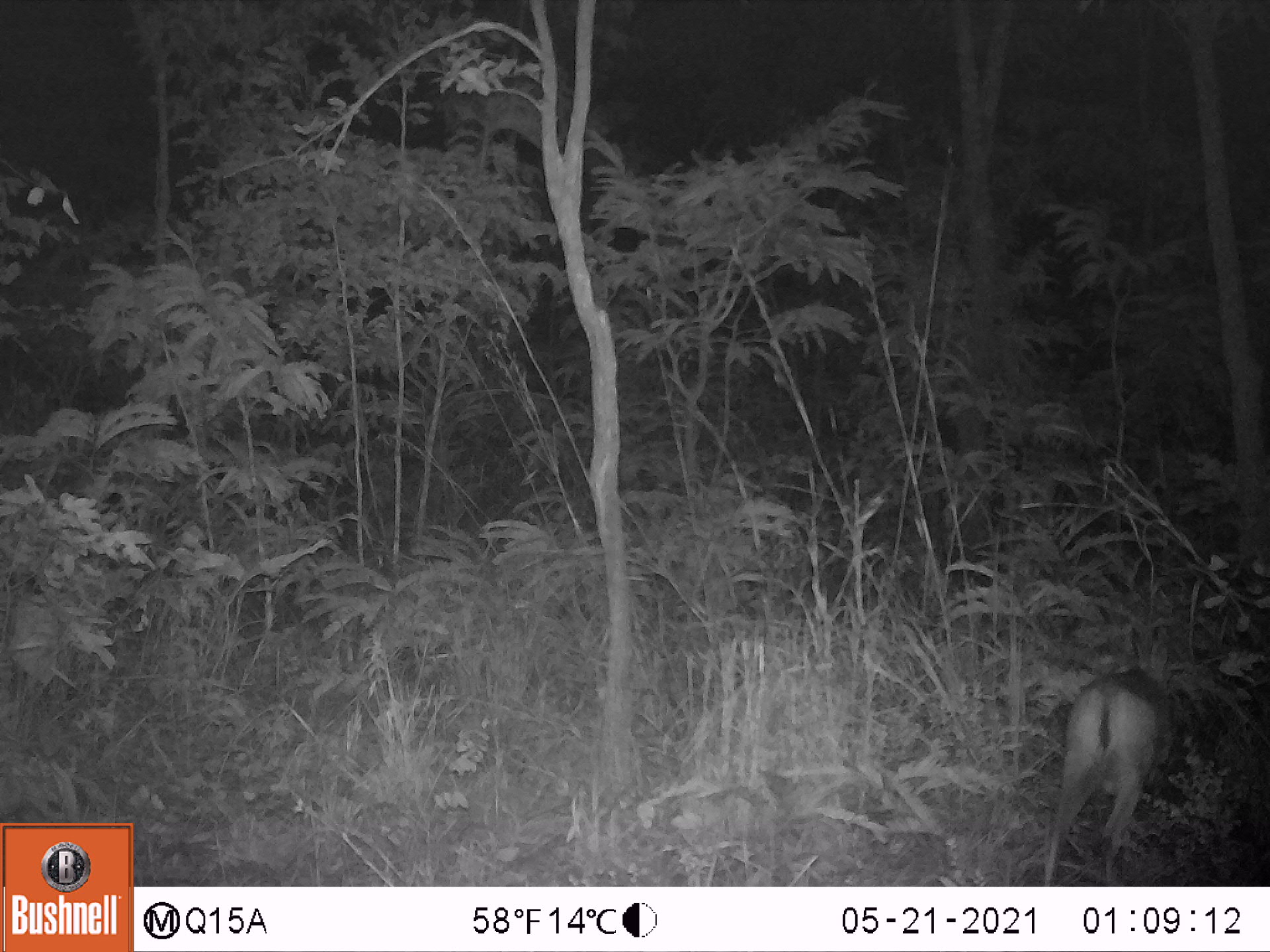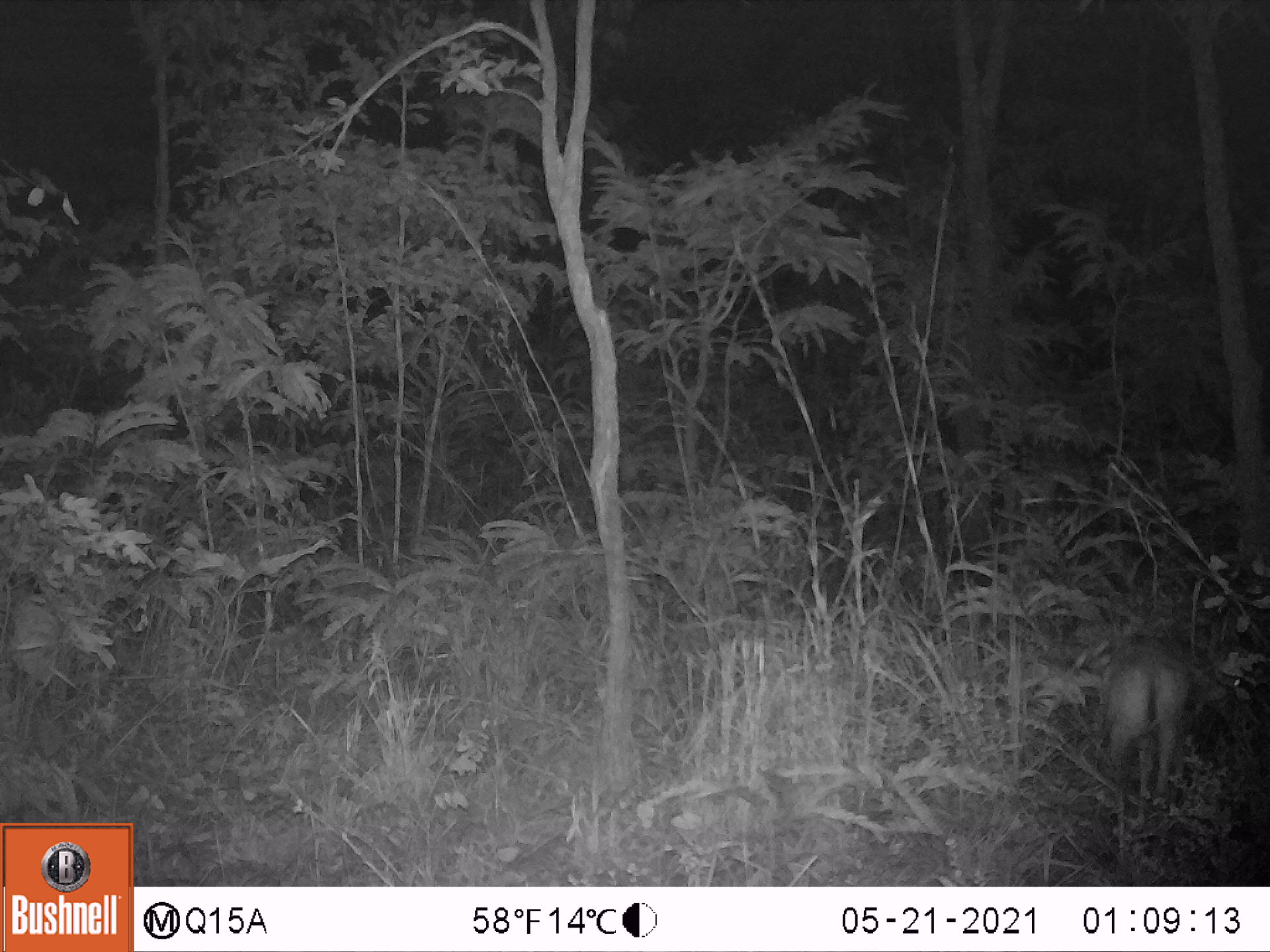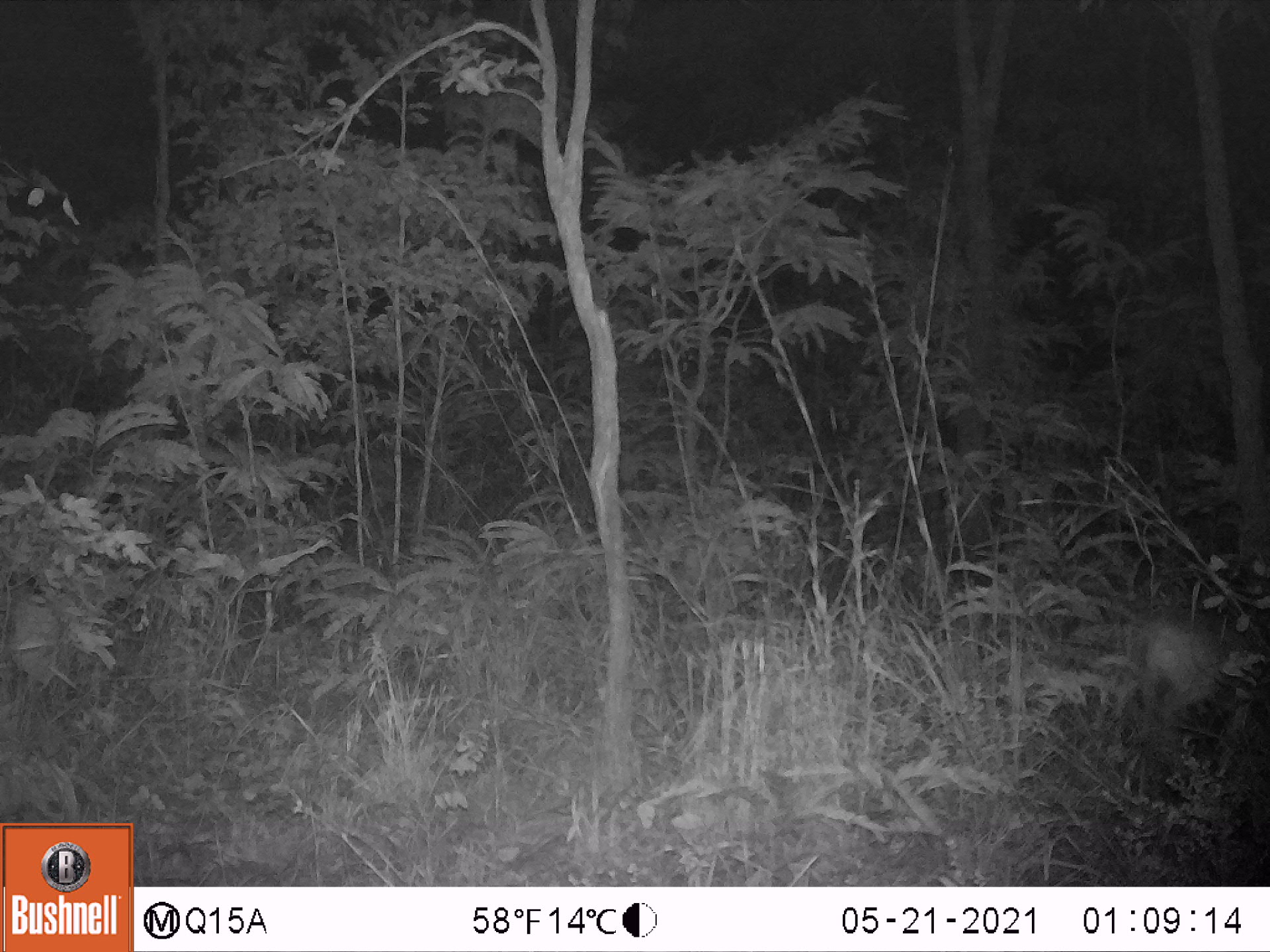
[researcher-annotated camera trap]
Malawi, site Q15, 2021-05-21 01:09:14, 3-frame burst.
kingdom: Animalia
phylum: Chordata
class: Mammalia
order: Artiodactyla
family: Bovidae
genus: Sylvicapra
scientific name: Sylvicapra grimmia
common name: common duiker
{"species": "common duiker (Sylvicapra grimmia)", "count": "1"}